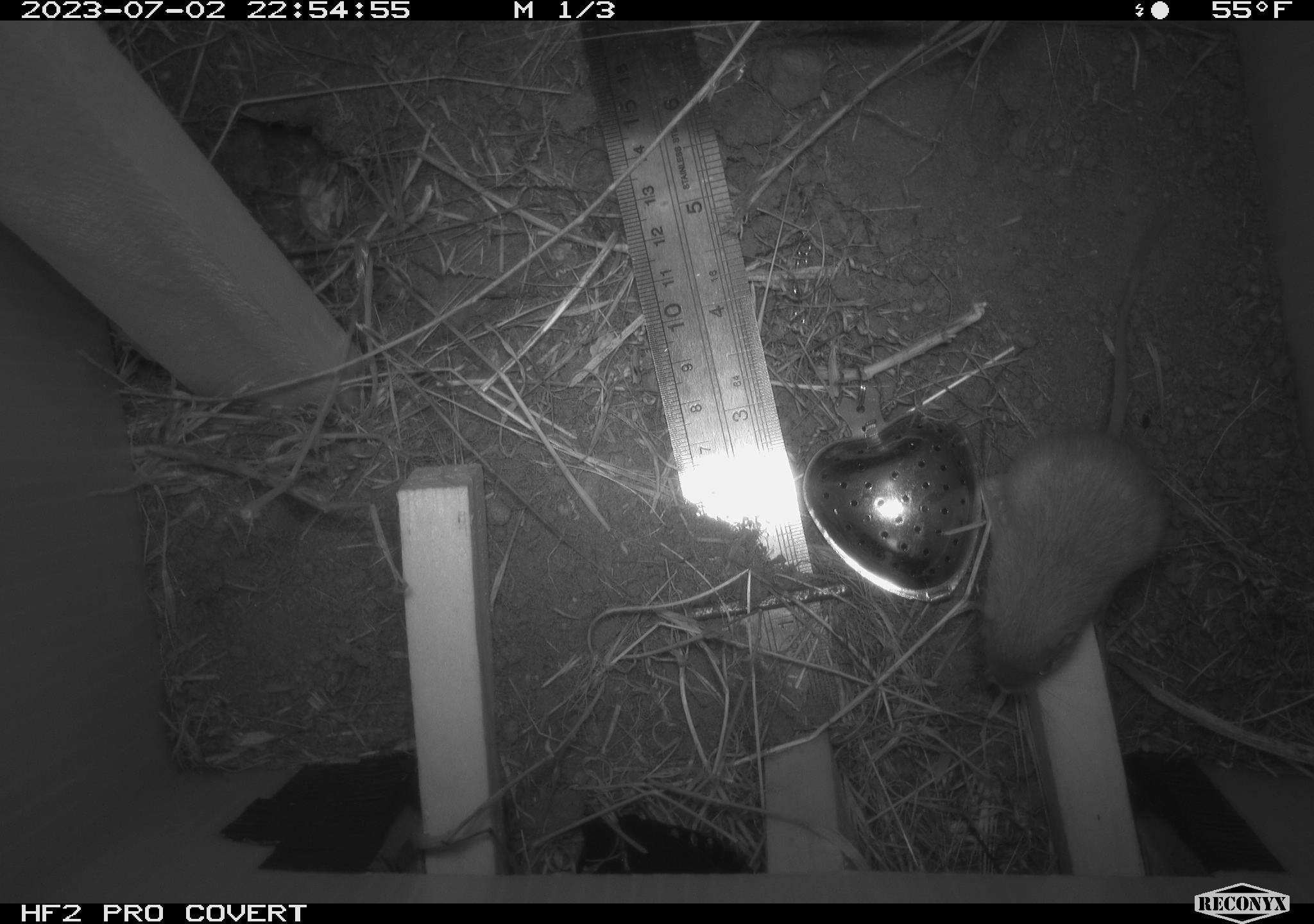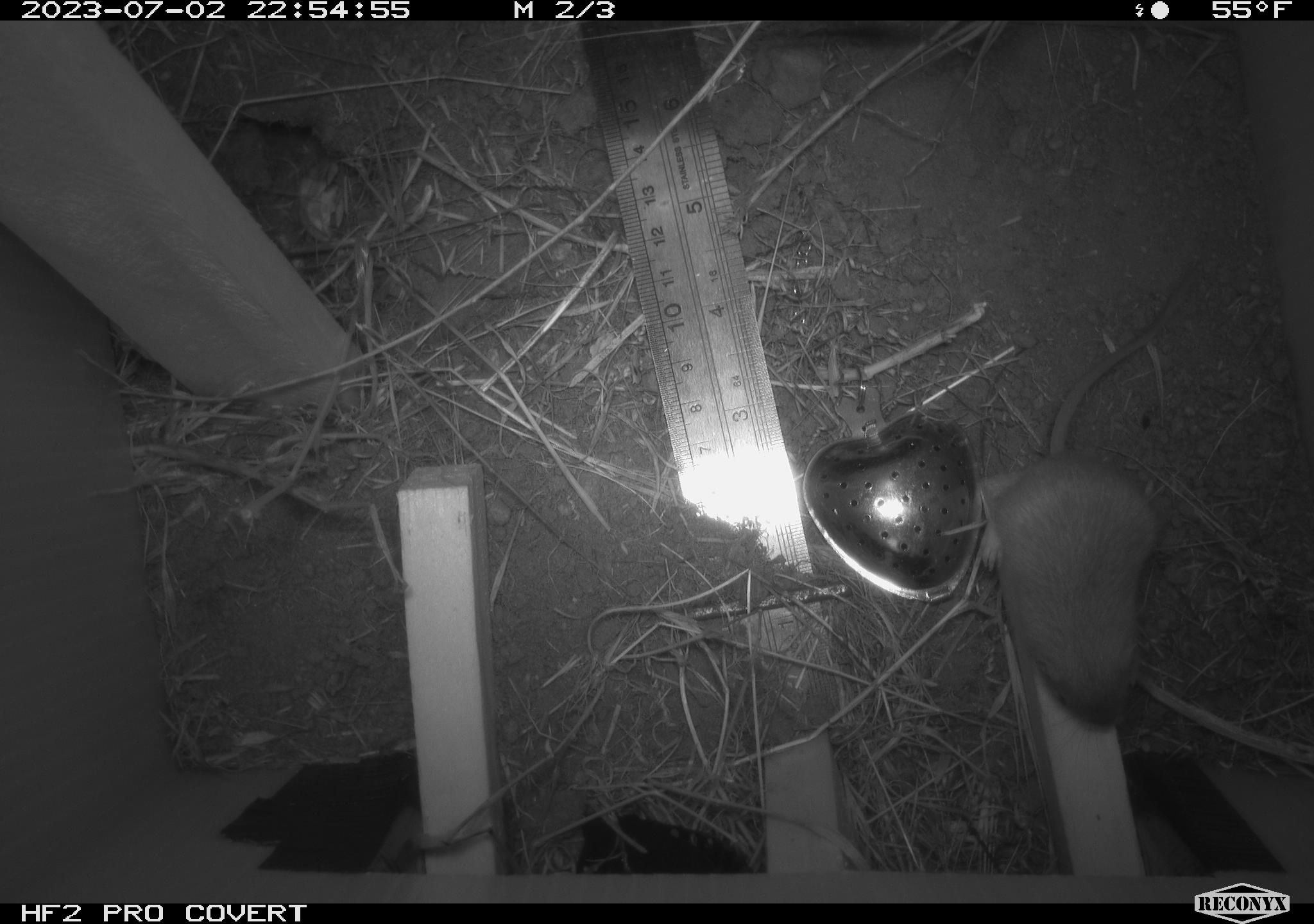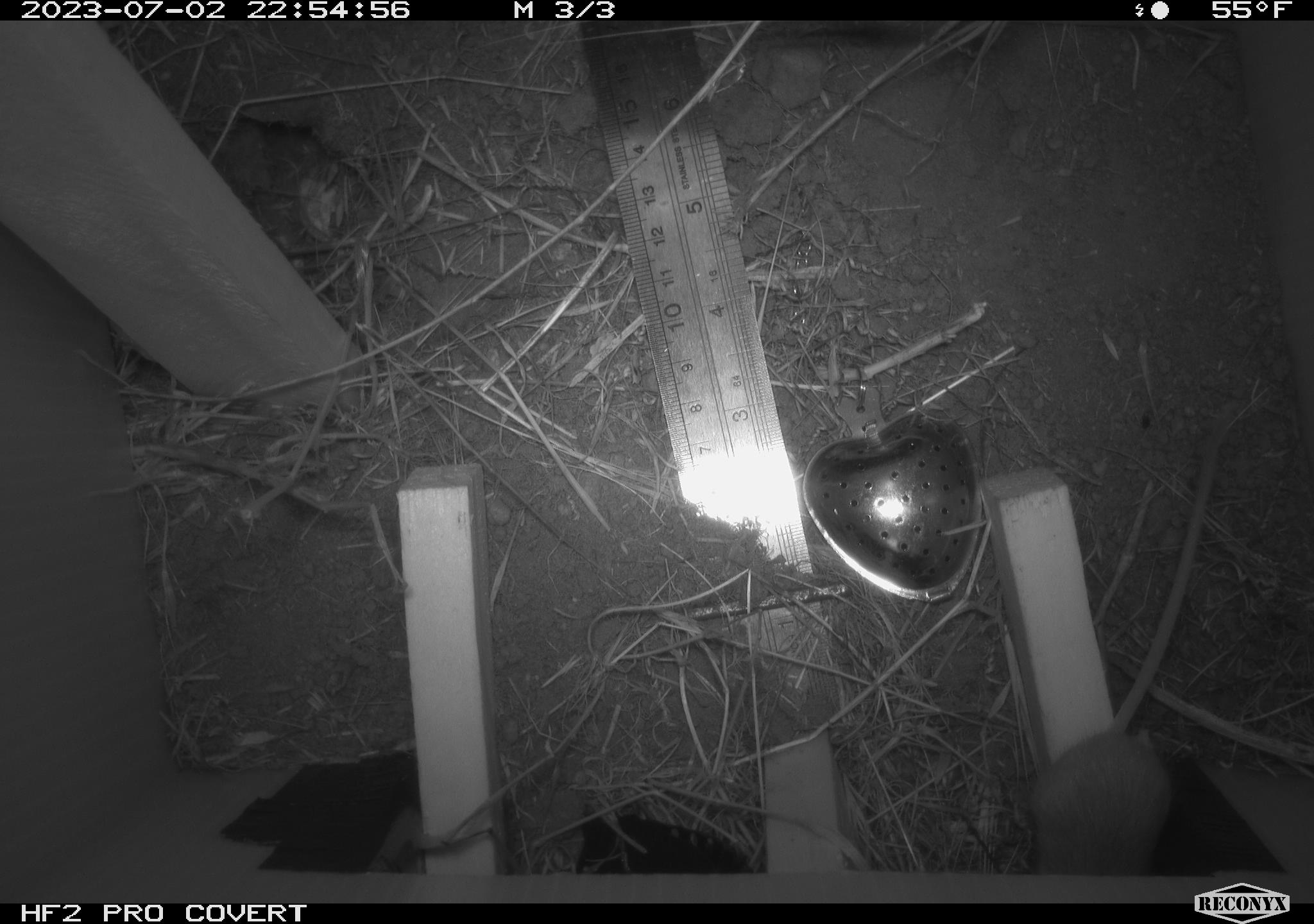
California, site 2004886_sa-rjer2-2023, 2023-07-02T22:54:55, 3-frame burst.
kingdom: Animalia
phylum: Chordata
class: Mammalia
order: Rodentia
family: Heteromyidae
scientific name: Heteromyidae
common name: kangaroo rats and pocket mice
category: heteromyidae family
Heteromyidae family (kangaroo rats and pocket mice) (Heteromyidae).